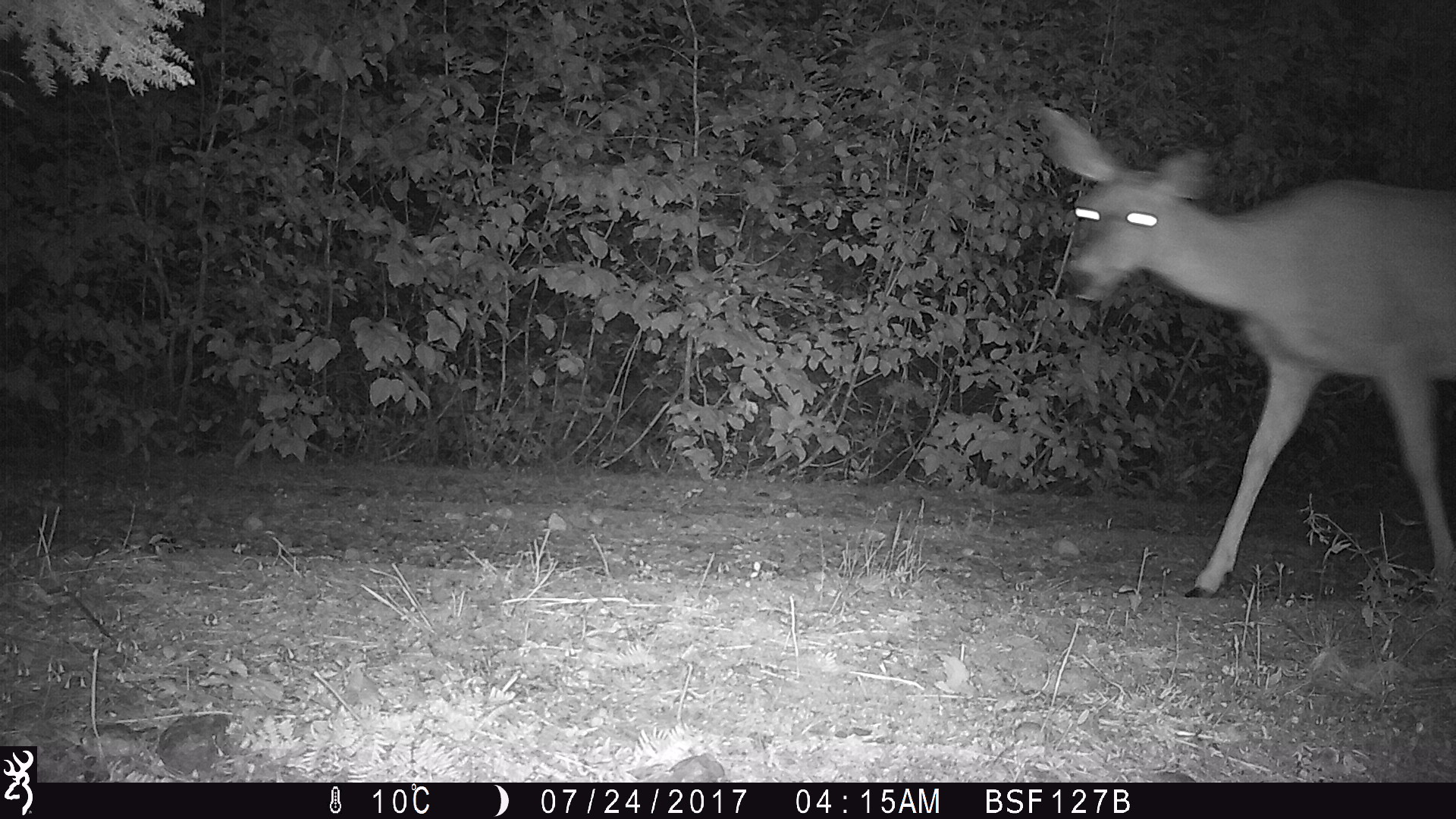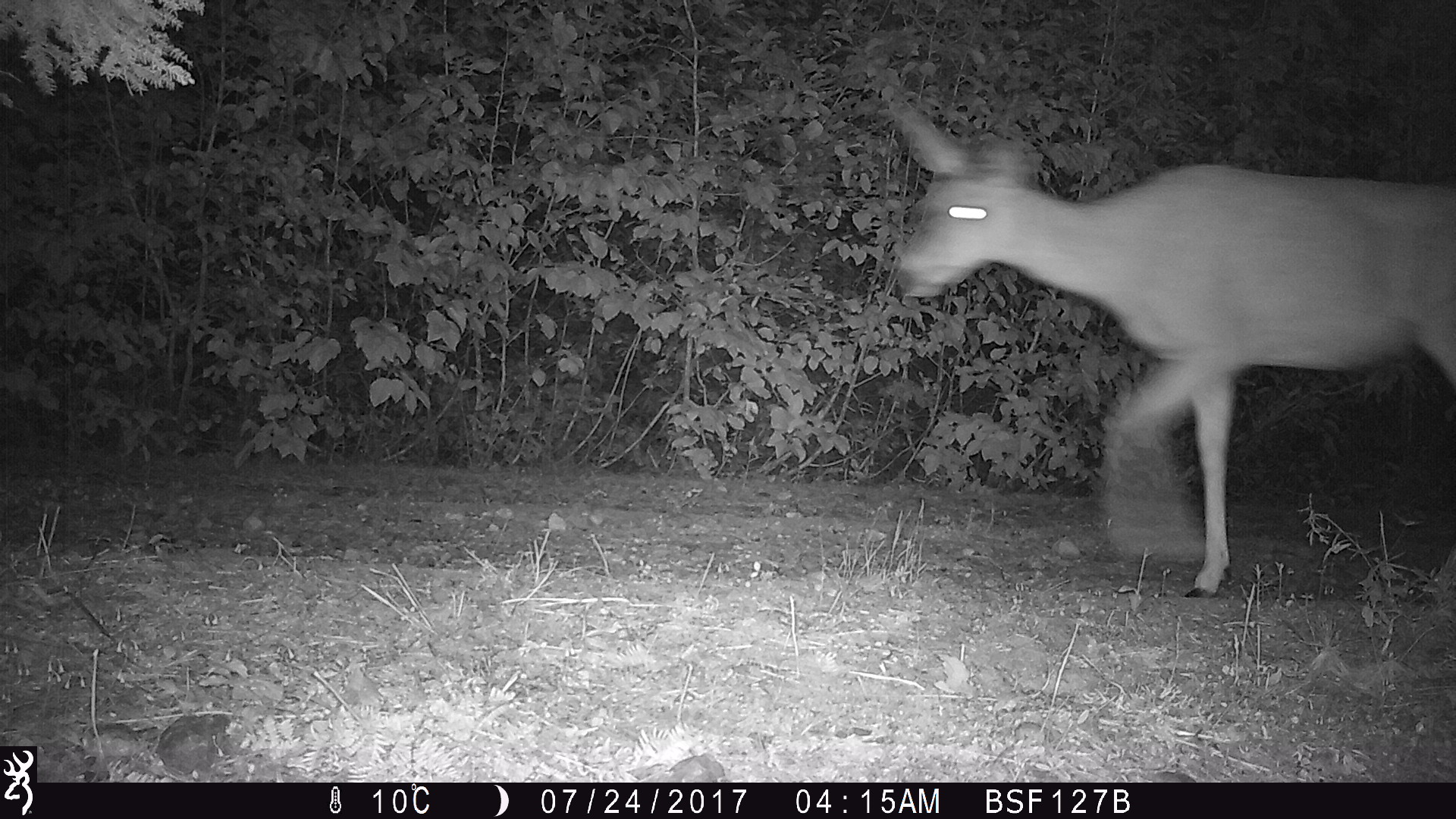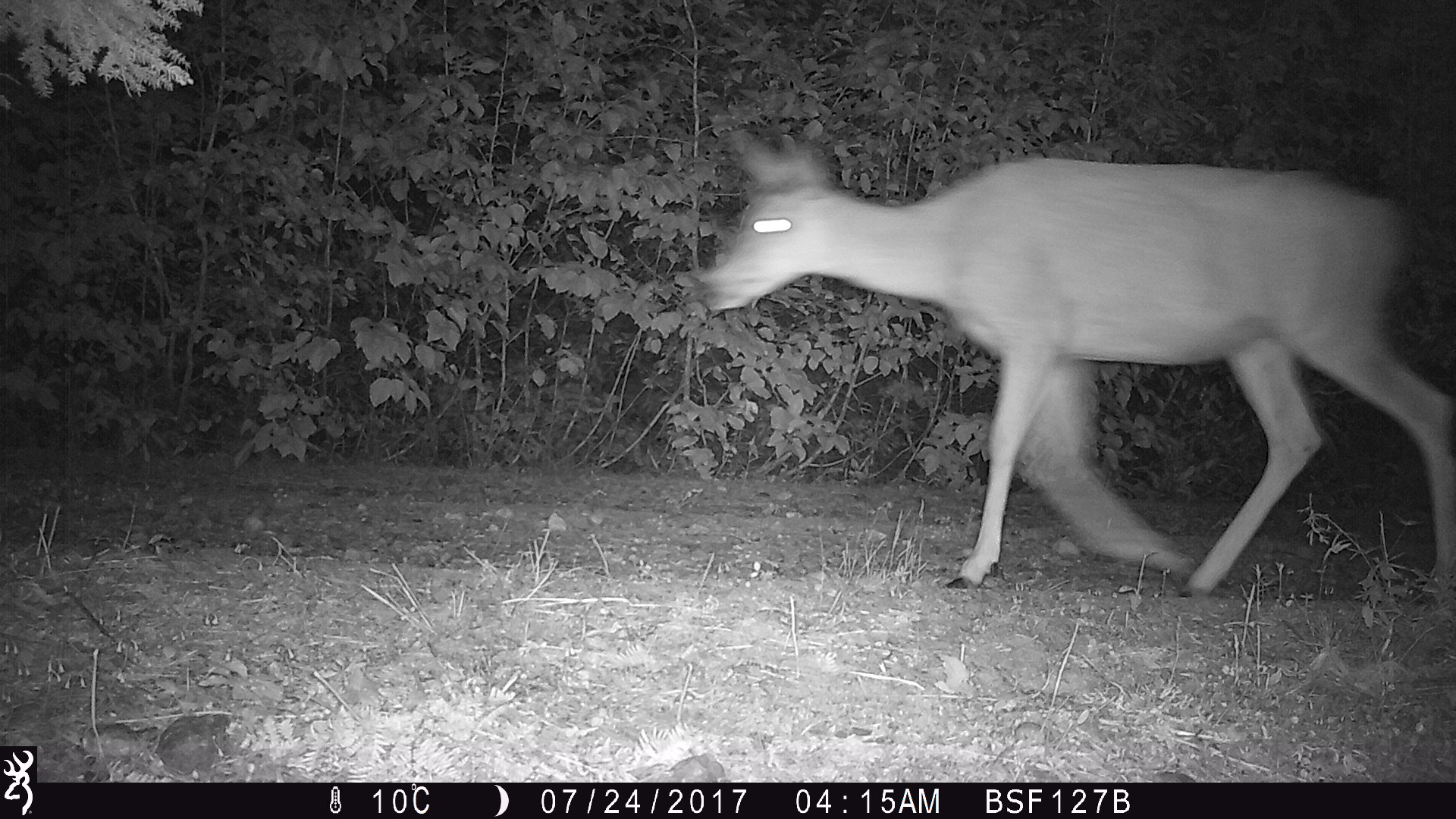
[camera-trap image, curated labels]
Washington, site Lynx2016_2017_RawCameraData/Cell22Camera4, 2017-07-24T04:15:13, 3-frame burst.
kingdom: Animalia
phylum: Chordata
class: Mammalia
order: Artiodactyla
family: Cervidae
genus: Odocoileus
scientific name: Odocoileus hemionus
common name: mule deer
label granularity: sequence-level